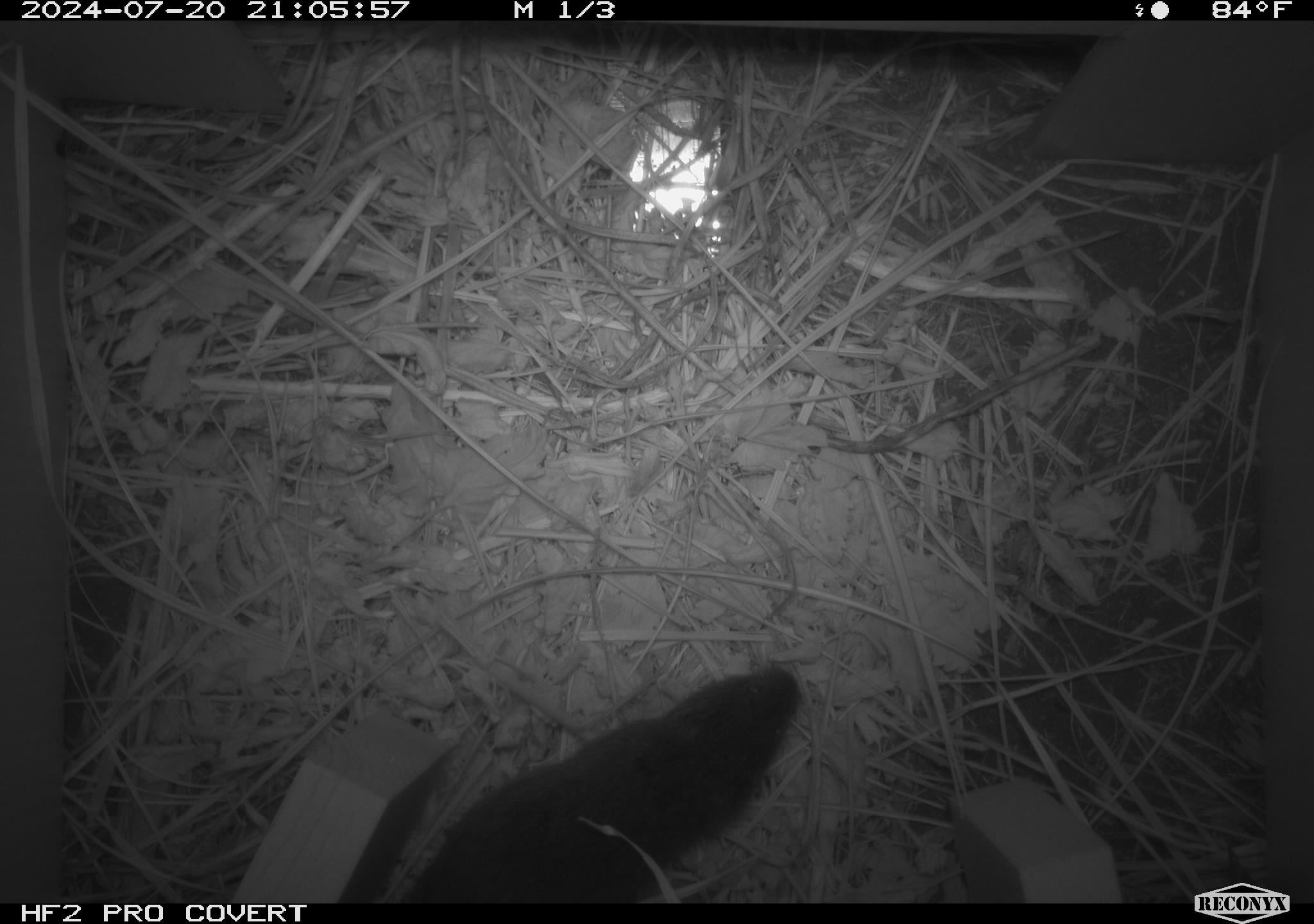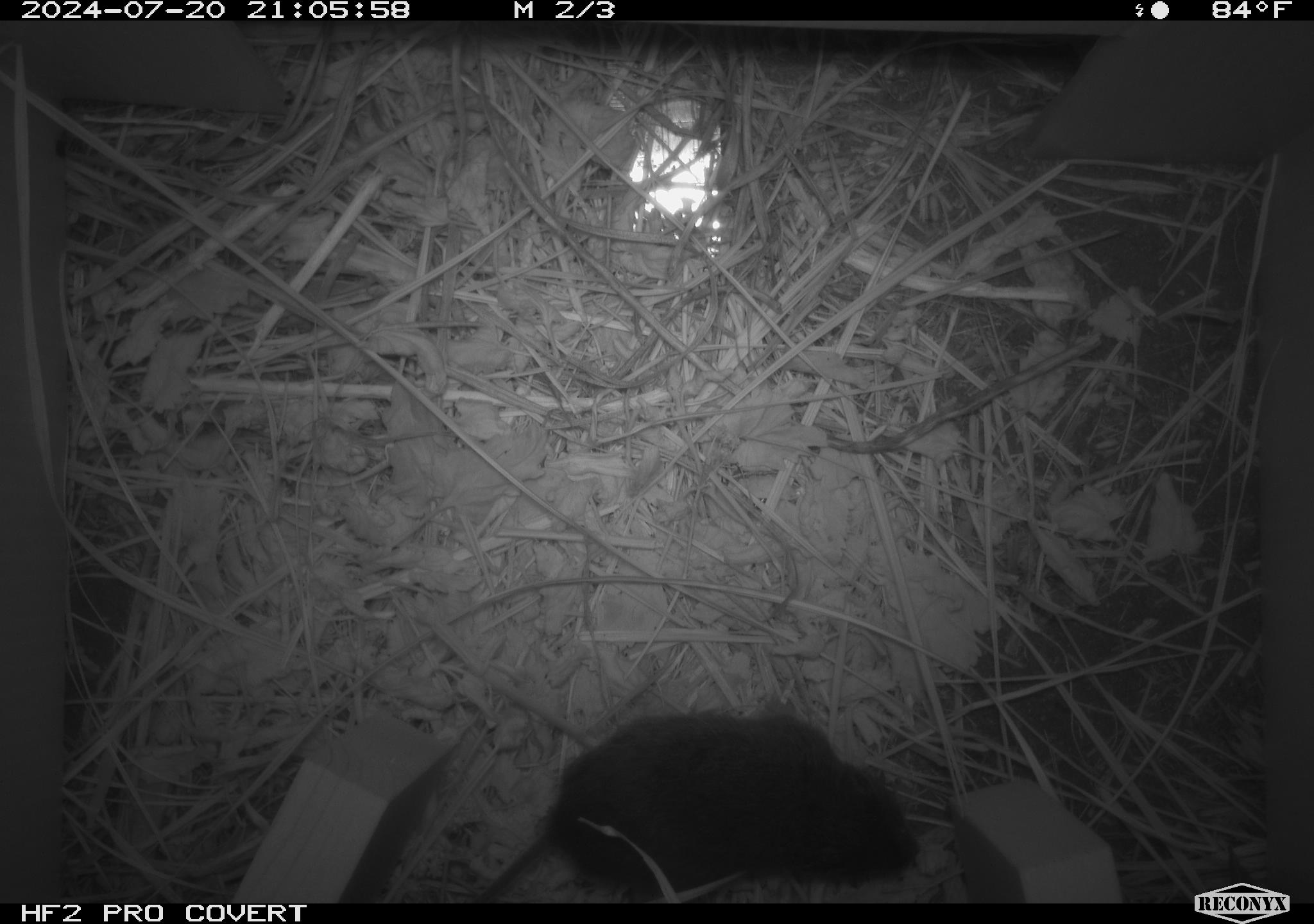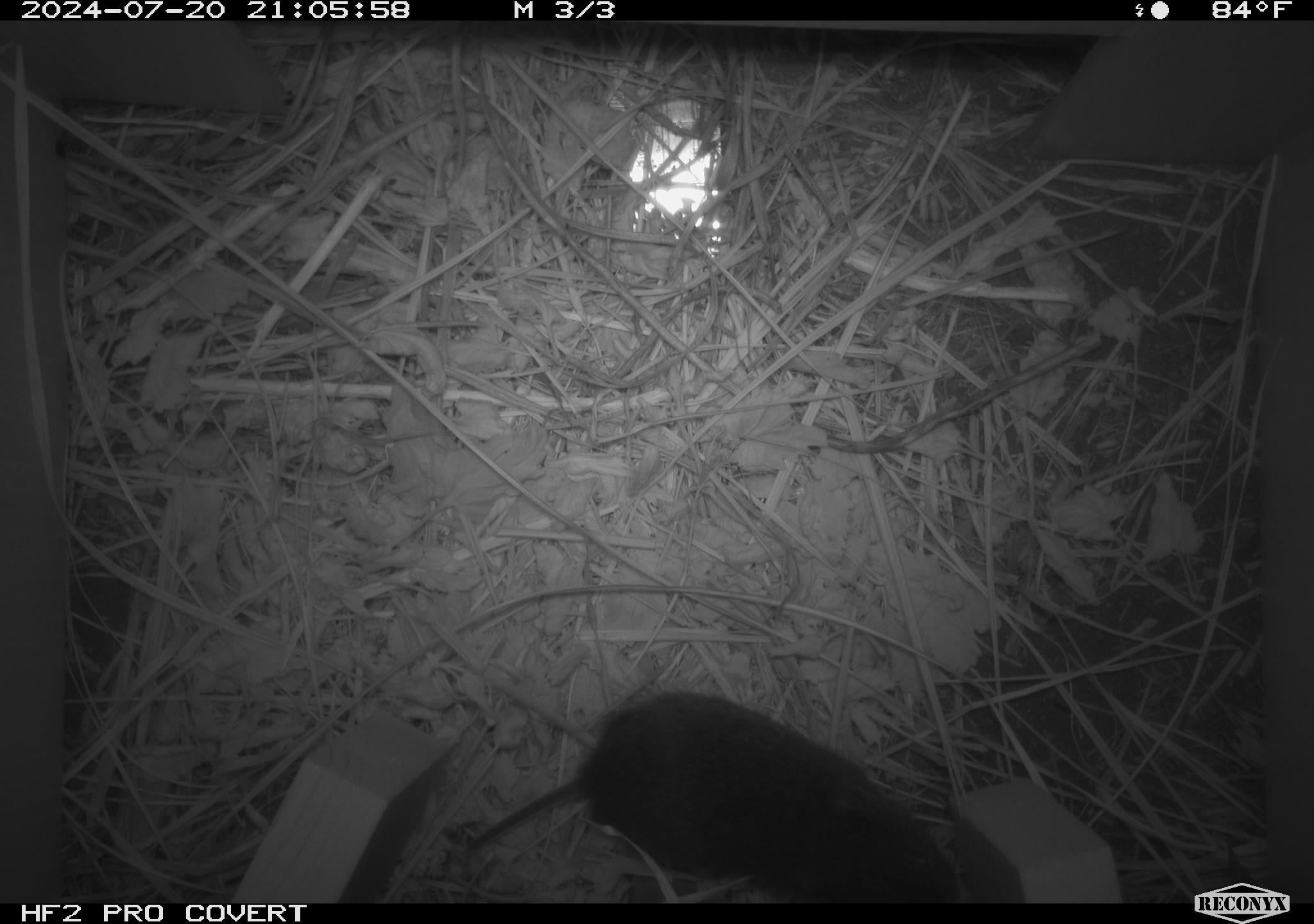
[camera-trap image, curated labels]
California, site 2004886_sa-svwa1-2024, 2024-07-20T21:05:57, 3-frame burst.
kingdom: Animalia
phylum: Chordata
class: Mammalia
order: Rodentia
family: Cricetidae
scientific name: Arvicolinae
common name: voles, lemmings, and muskrats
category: arvicolinae subfamily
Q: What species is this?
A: Arvicolinae subfamily (voles, lemmings, and muskrats) (Arvicolinae).